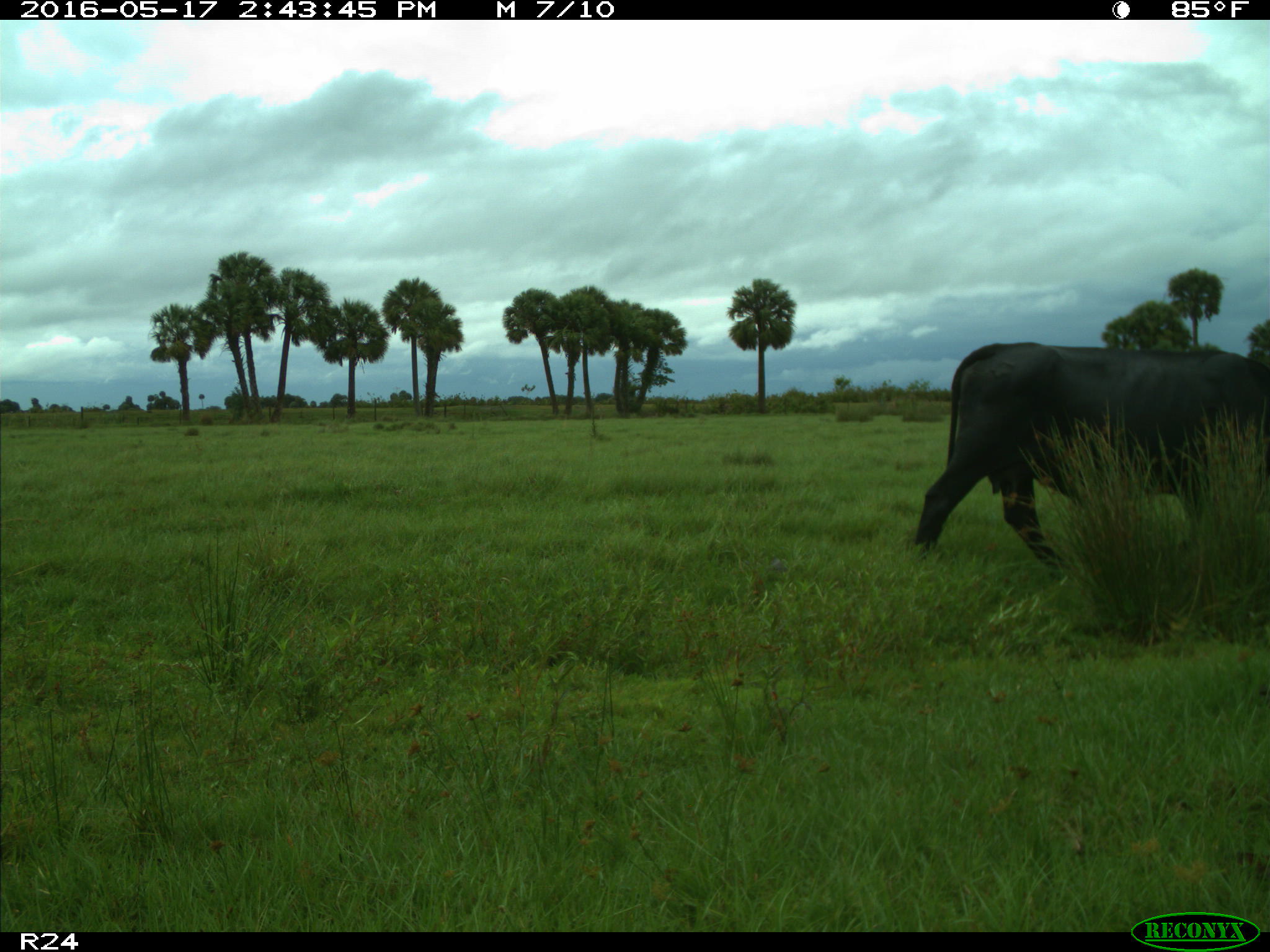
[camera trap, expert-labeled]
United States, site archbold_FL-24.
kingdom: Animalia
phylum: Chordata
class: Mammalia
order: Artiodactyla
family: Bovidae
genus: Bos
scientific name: Bos taurus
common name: domestic cow